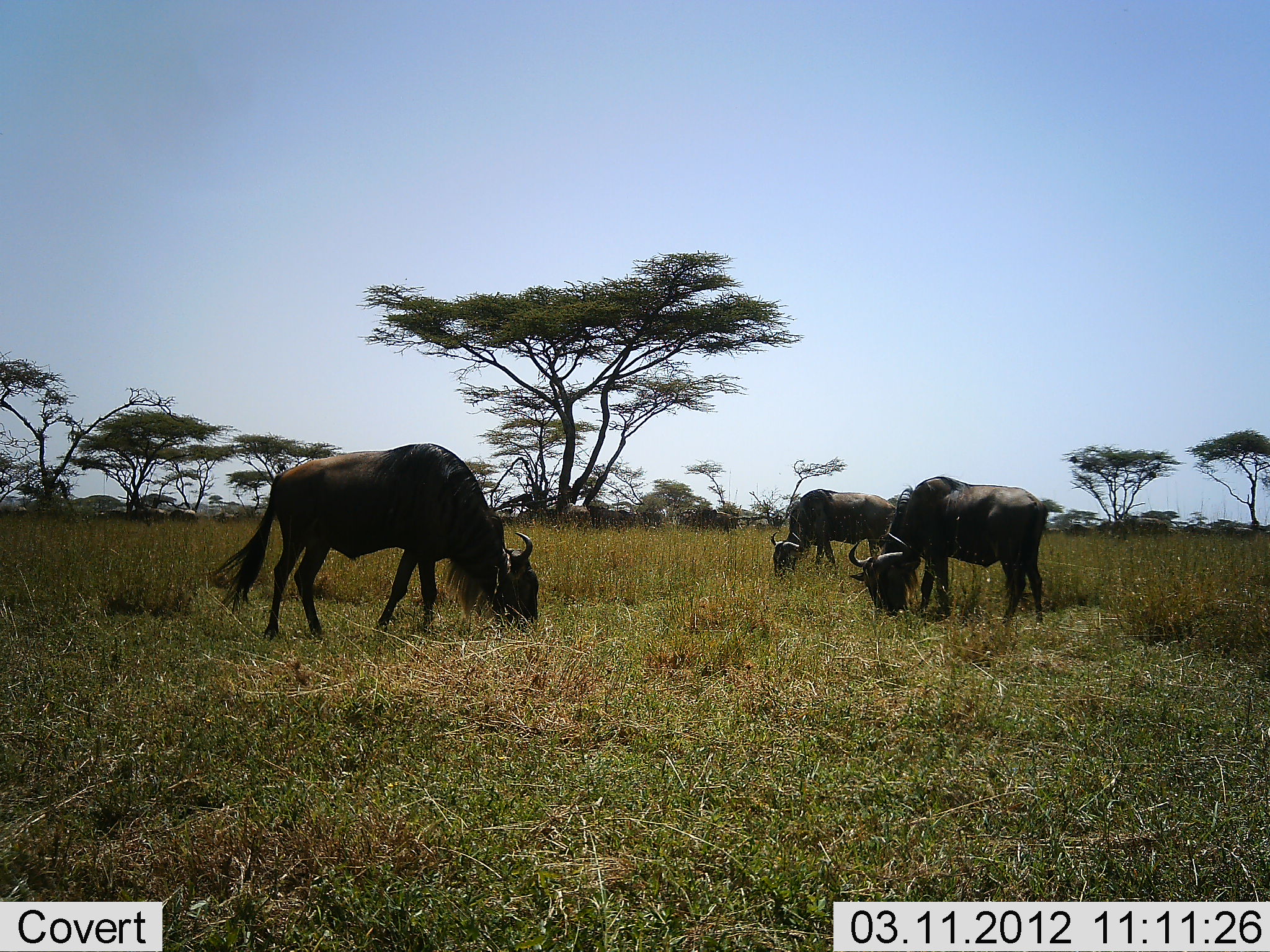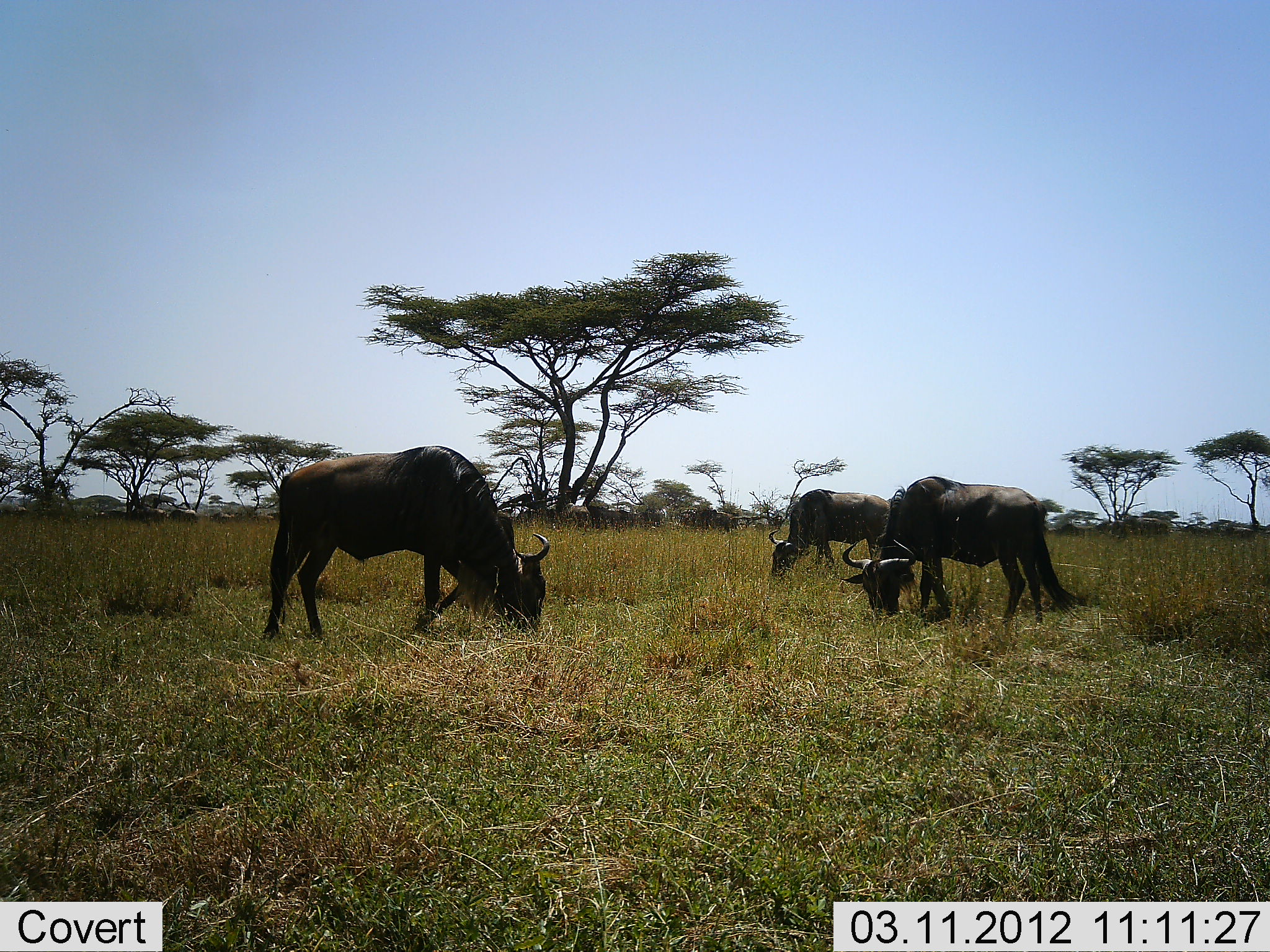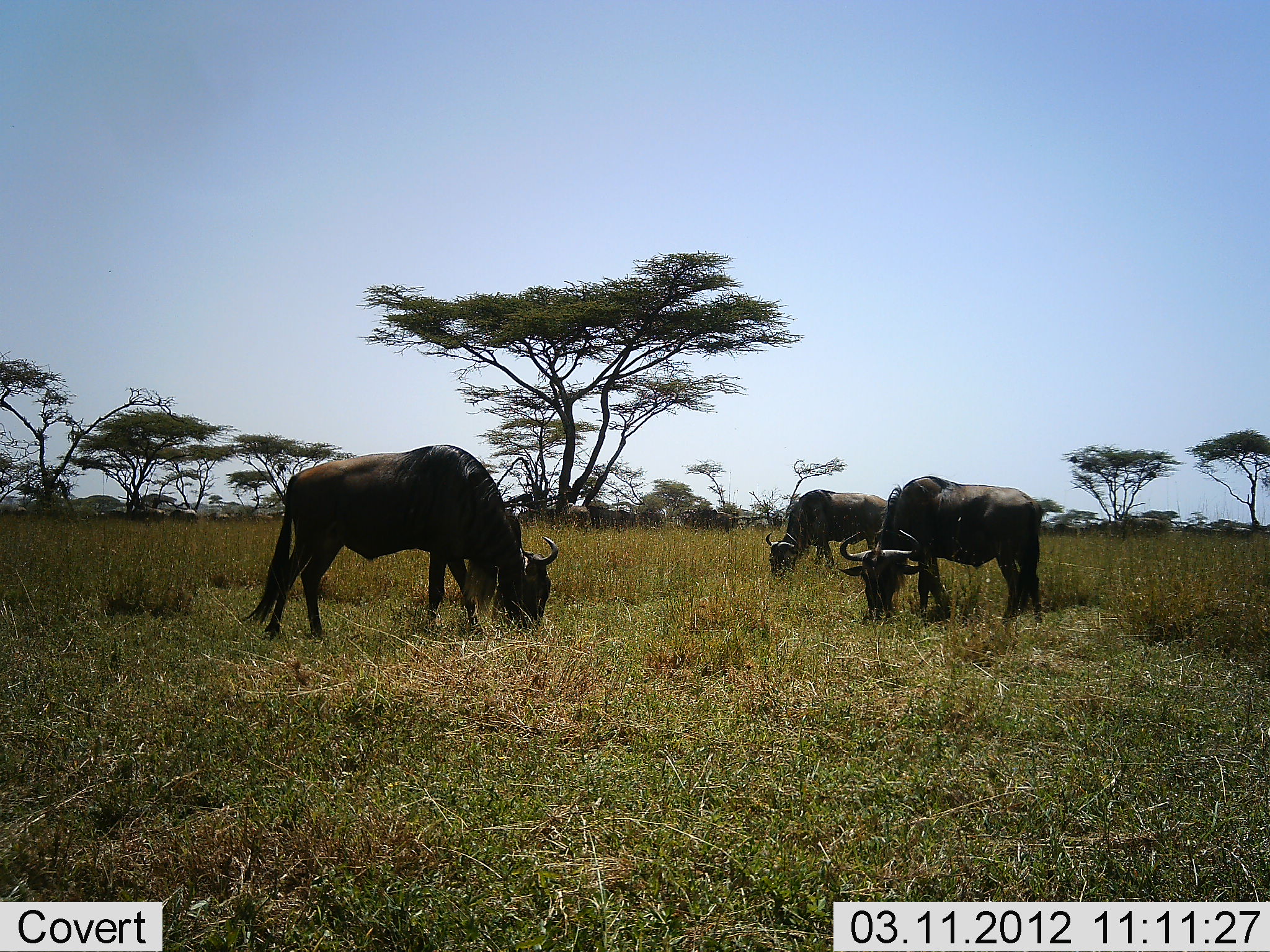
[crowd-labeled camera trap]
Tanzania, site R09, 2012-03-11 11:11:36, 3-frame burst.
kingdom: Animalia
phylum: Chordata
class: Mammalia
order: Artiodactyla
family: Bovidae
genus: Connochaetes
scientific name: Connochaetes taurinus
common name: blue wildebeest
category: wildebeest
Wildebeest (blue wildebeest) (Connochaetes taurinus), count 3. Behavior (volunteer vote fractions): standing 33%, resting 0%, moving 17%, interacting 0%. Young present (vote fraction): 0%. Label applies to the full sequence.